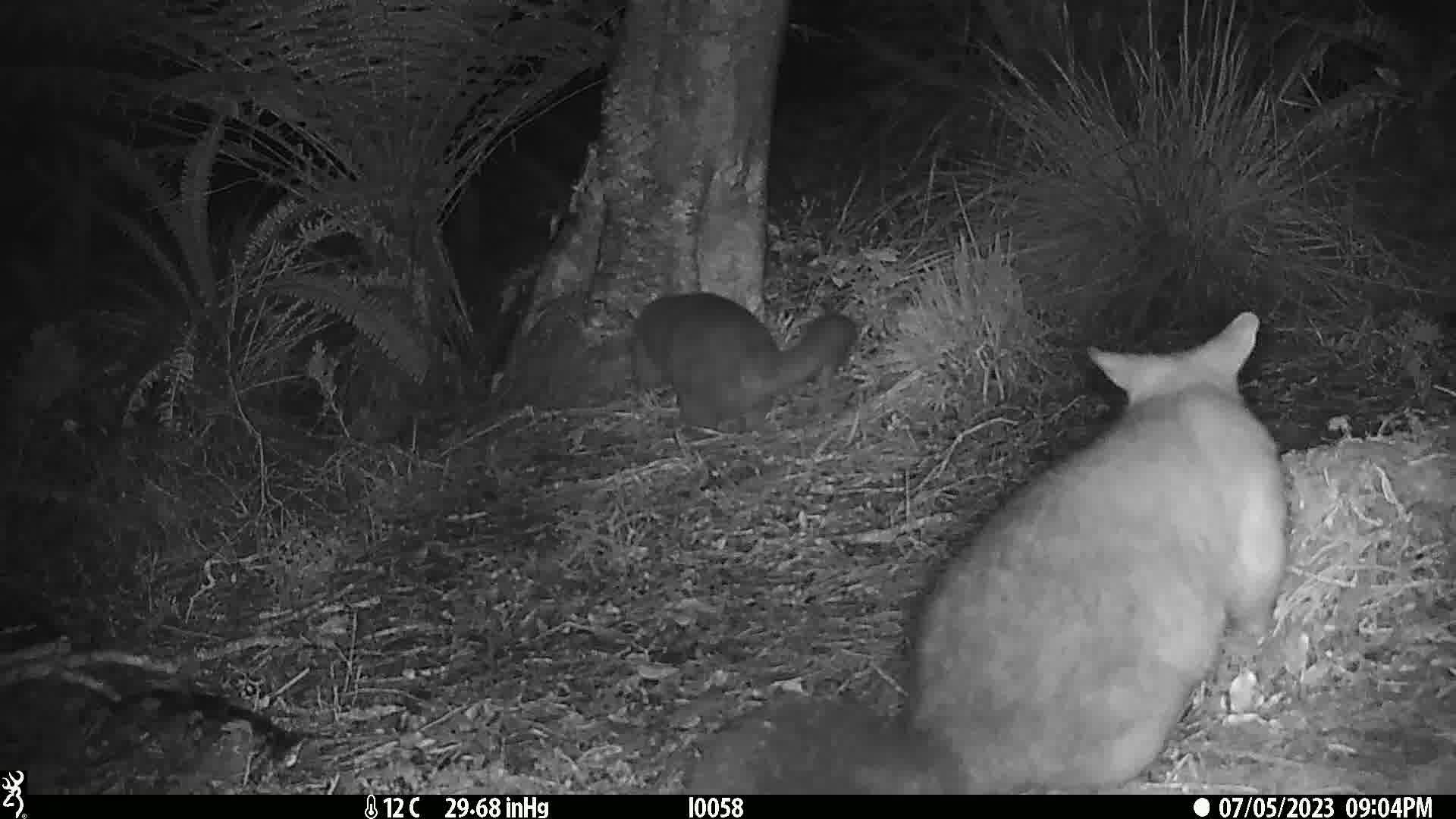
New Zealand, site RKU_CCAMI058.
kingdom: Animalia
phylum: Chordata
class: Mammalia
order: Diprotodontia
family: Phalangeridae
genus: Trichosurus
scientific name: Trichosurus vulpecula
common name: common brushtail possum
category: possum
Possum (common brushtail possum) (Trichosurus vulpecula).